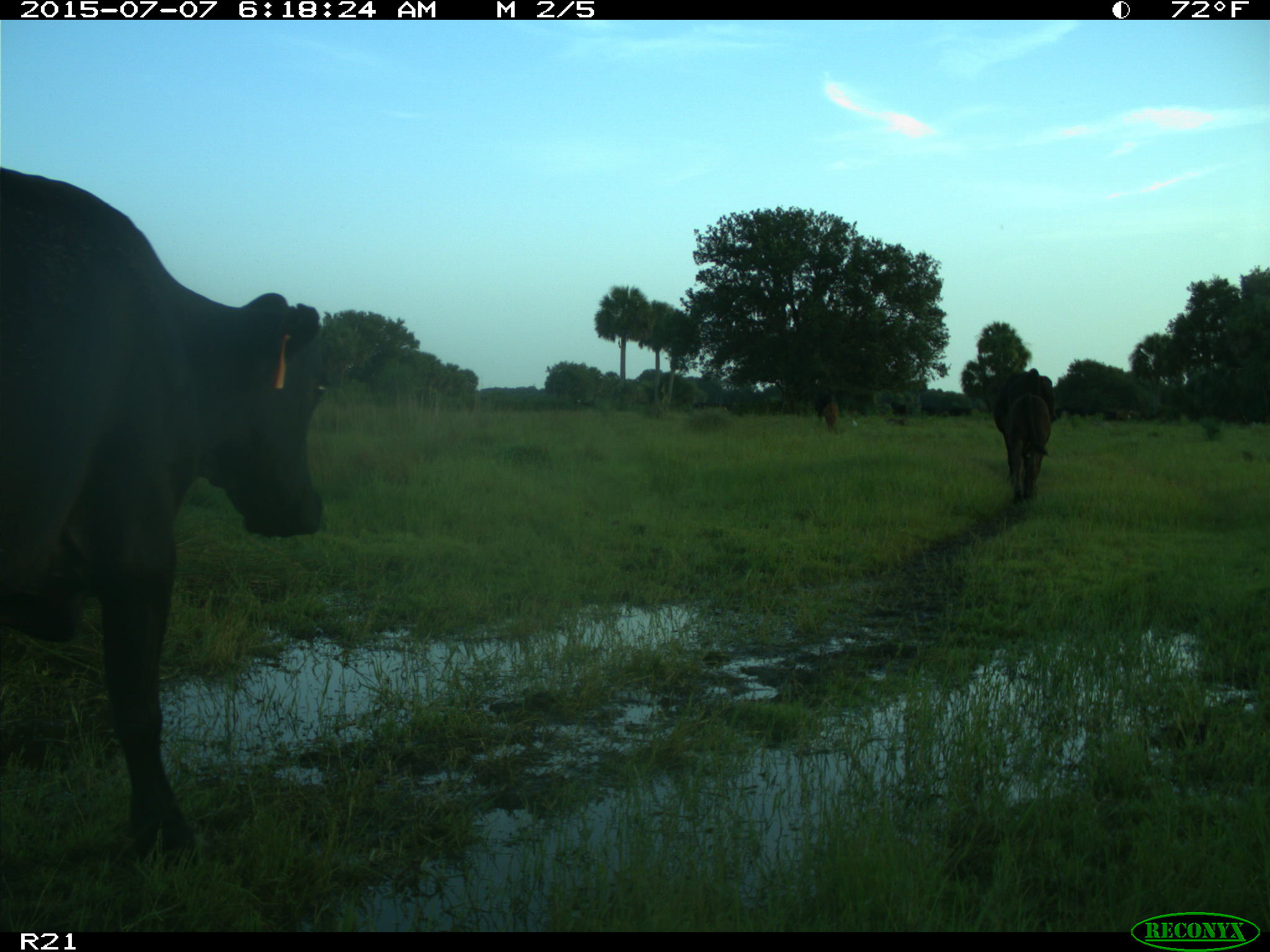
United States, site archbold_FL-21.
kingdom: Animalia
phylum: Chordata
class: Mammalia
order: Artiodactyla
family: Bovidae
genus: Bos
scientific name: Bos taurus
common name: domestic cow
Bos taurus (domestic cow).